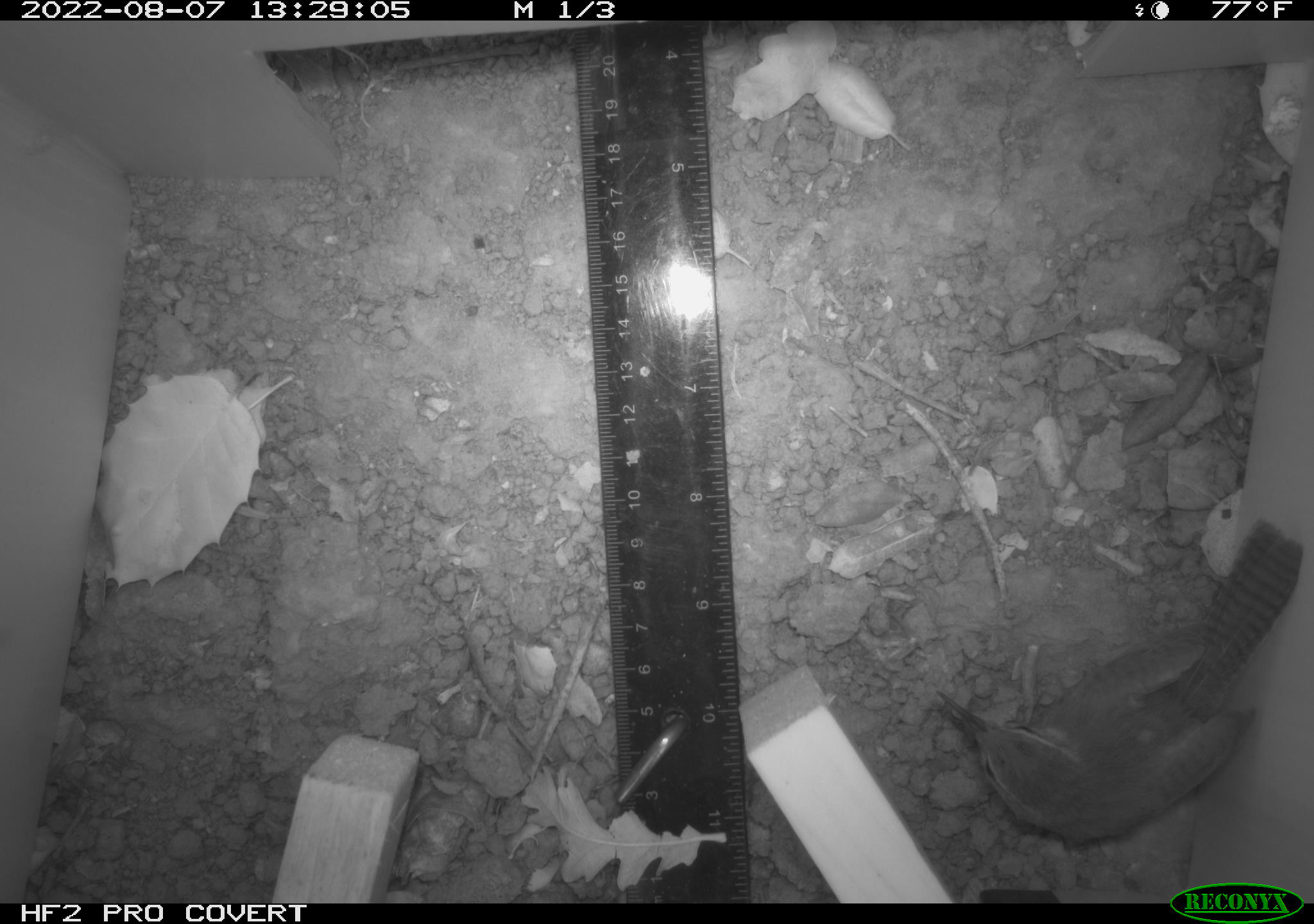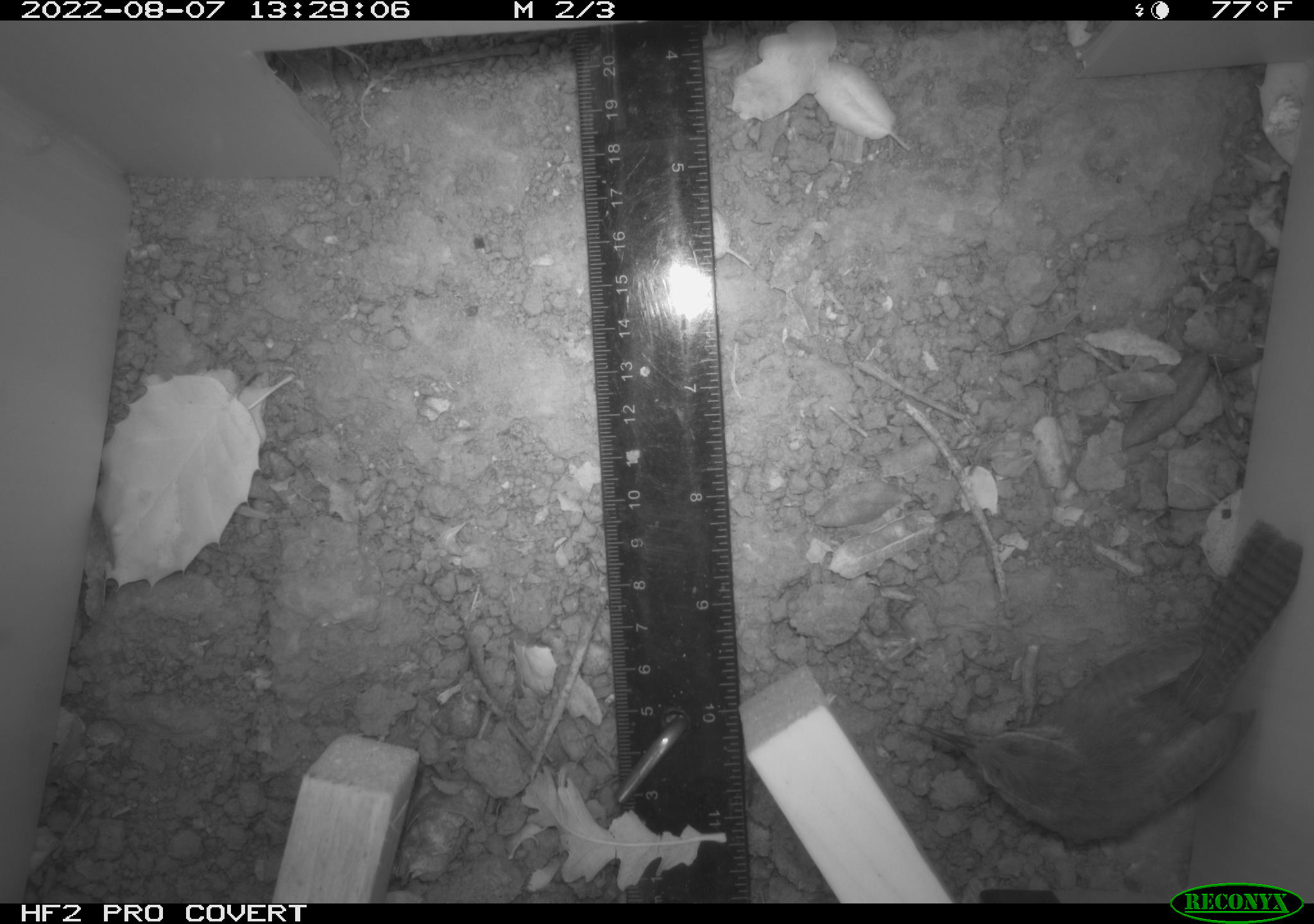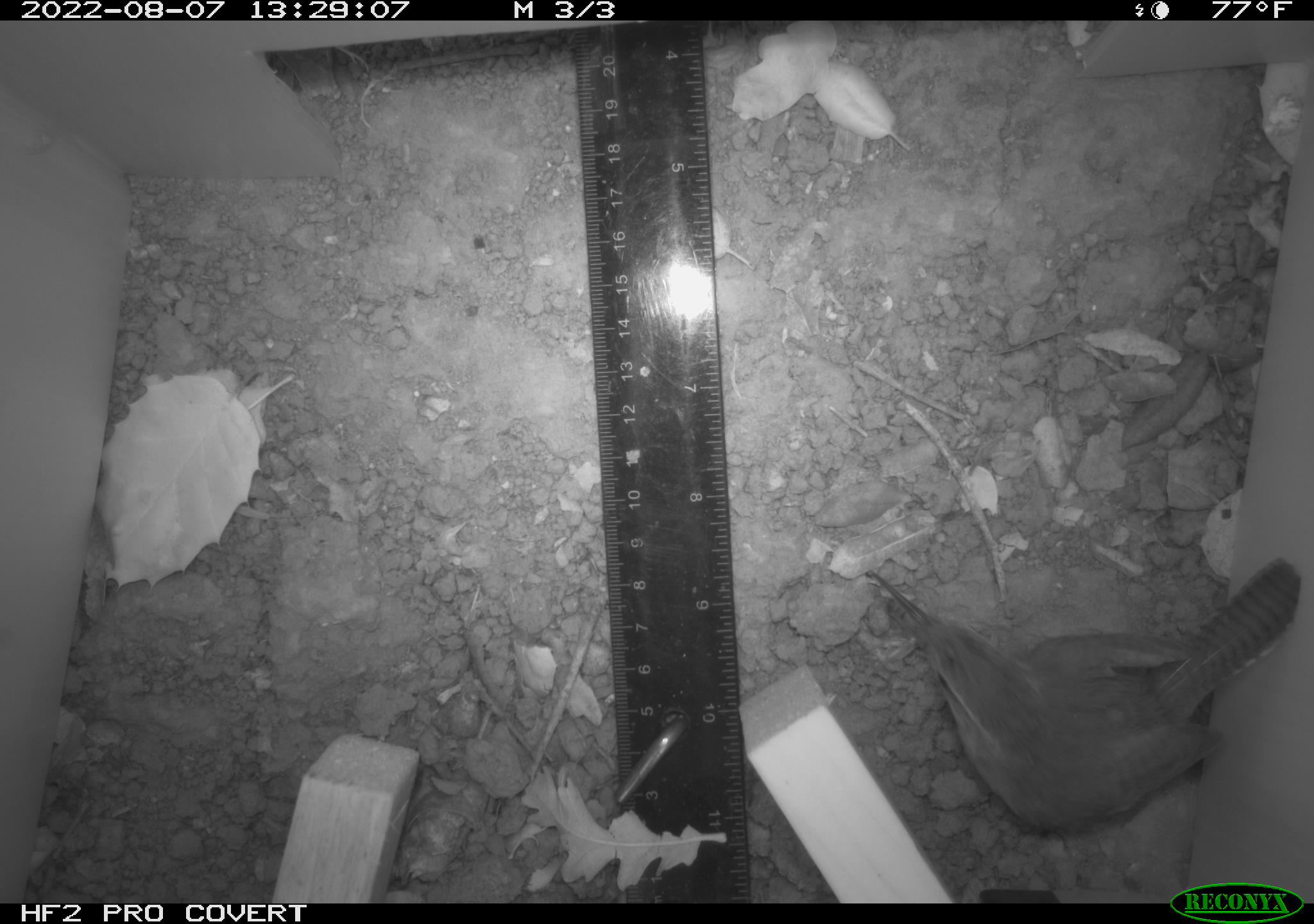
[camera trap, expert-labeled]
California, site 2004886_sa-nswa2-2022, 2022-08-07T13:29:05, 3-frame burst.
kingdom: Animalia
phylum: Chordata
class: Aves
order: Passeriformes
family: Troglodytidae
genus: Thryomanes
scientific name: Thryomanes bewickii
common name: bewick's wren